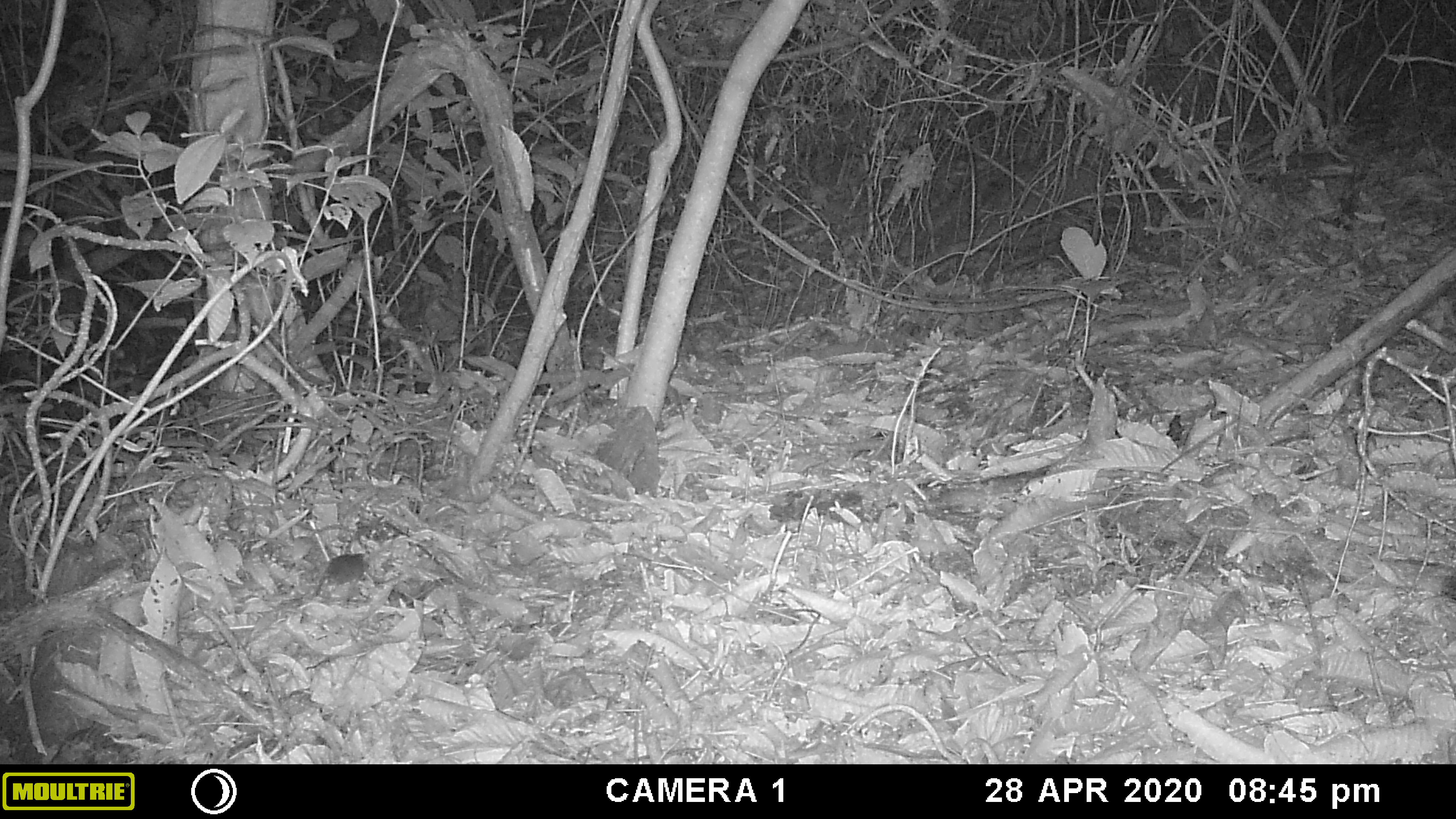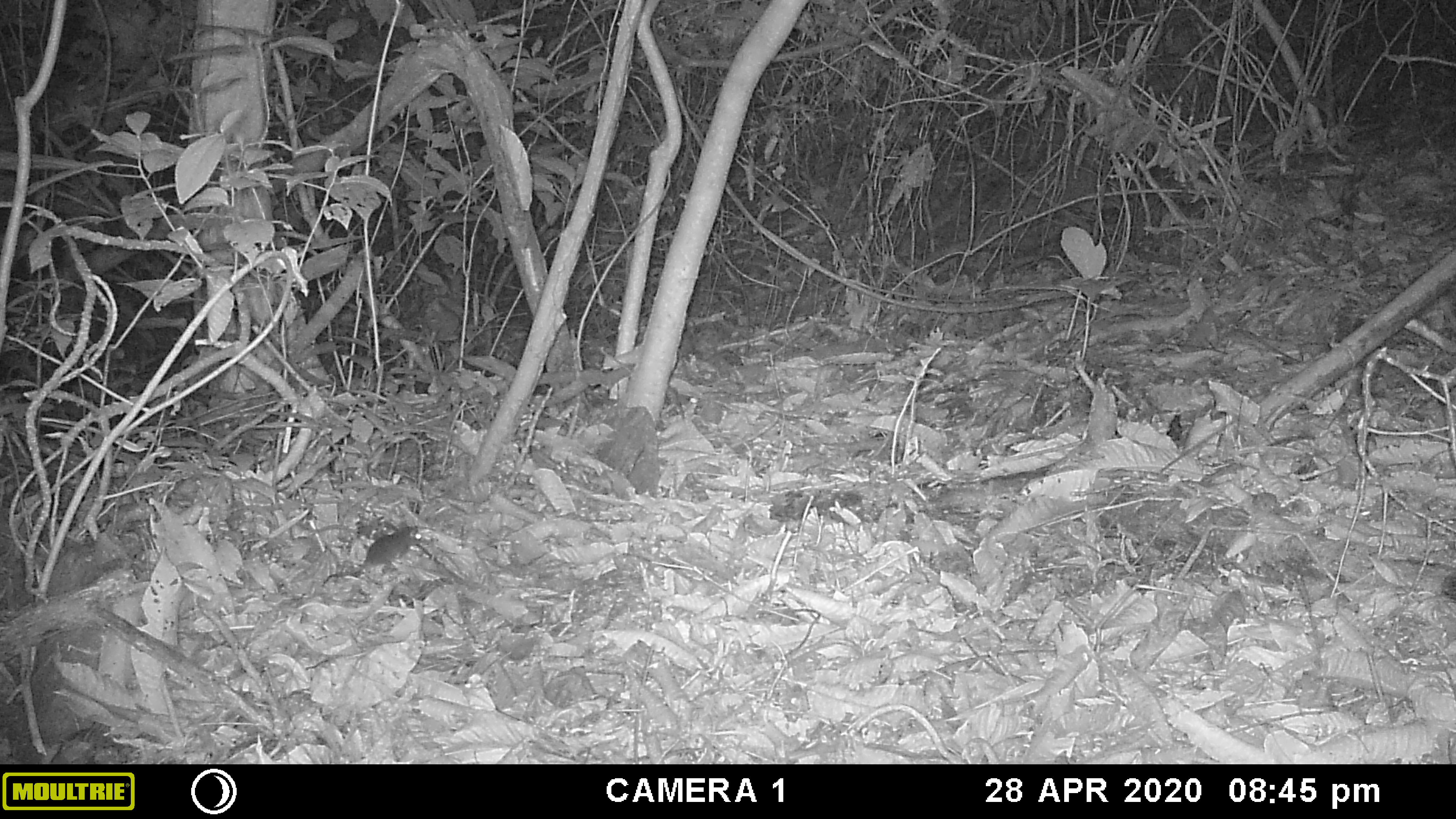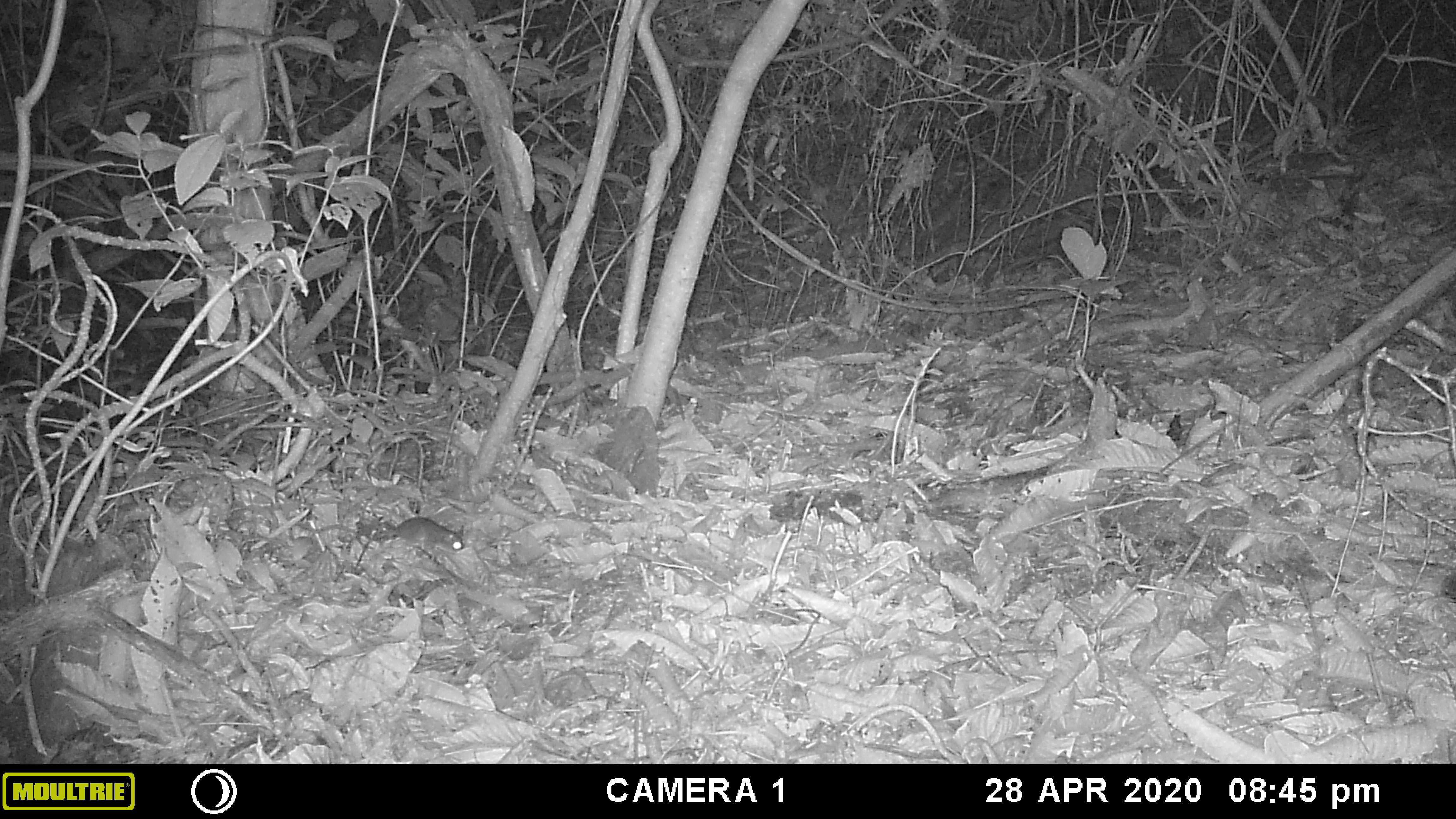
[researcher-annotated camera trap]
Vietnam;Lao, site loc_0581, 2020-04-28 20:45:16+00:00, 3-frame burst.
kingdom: Animalia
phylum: Chordata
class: Mammalia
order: Rodentia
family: Muridae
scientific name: Muridae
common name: old-world mice and rats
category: unidentified murid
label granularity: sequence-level